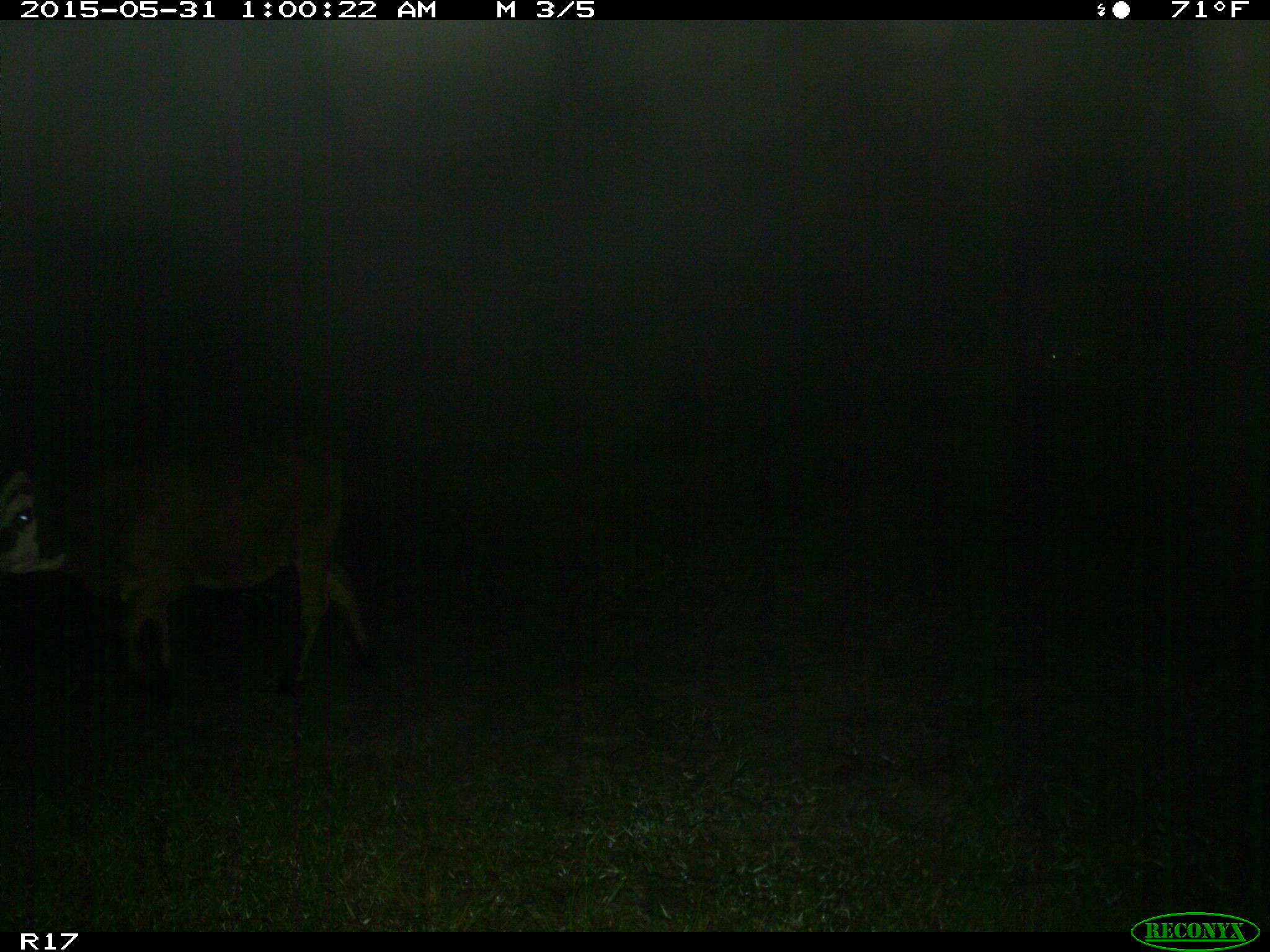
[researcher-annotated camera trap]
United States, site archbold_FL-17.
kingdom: Animalia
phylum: Chordata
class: Mammalia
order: Artiodactyla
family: Bovidae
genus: Bos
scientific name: Bos taurus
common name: domestic cow